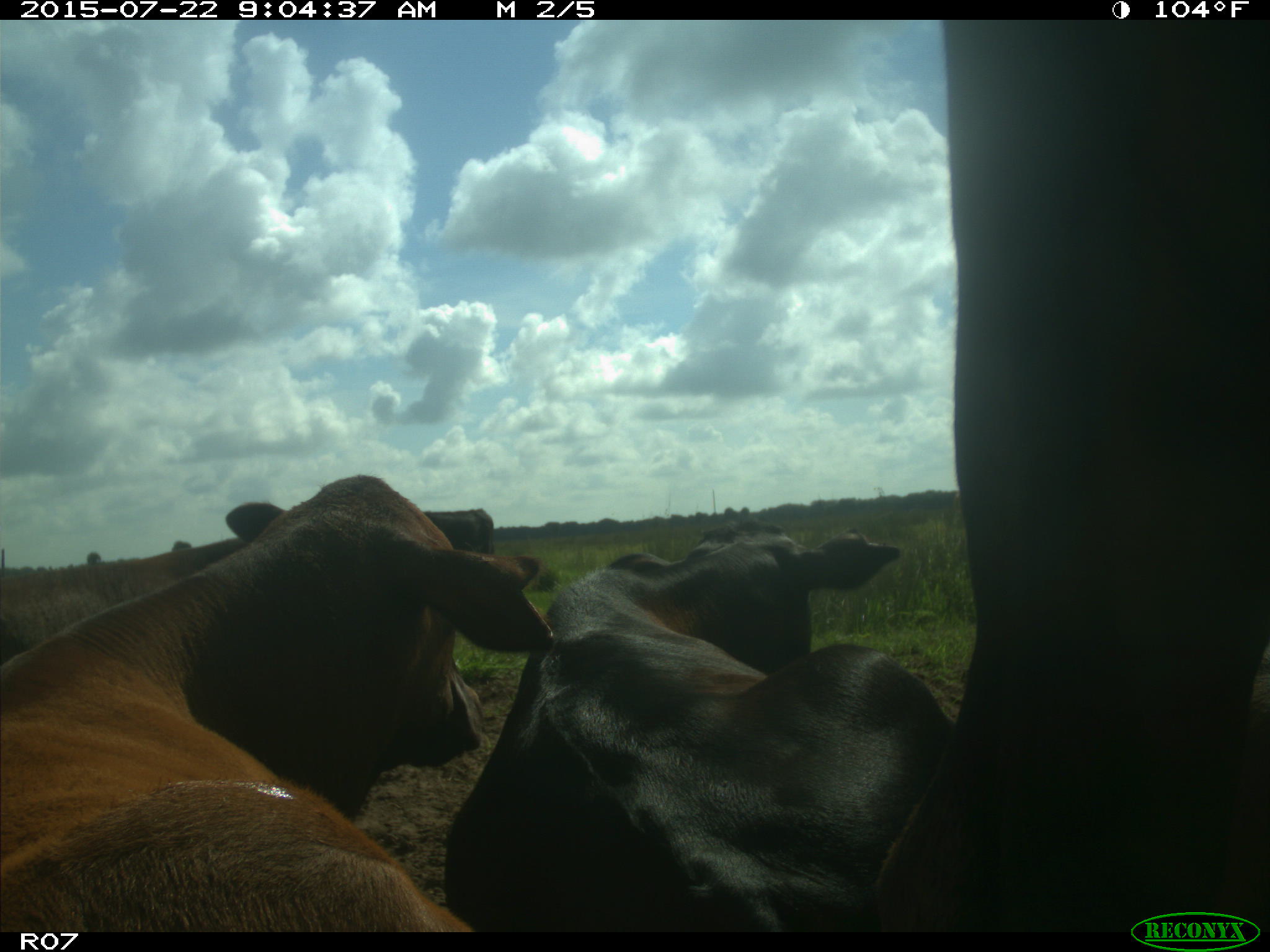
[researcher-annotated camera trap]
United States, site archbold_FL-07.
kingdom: Animalia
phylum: Chordata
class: Mammalia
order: Artiodactyla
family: Bovidae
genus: Bos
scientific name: Bos taurus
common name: domestic cow